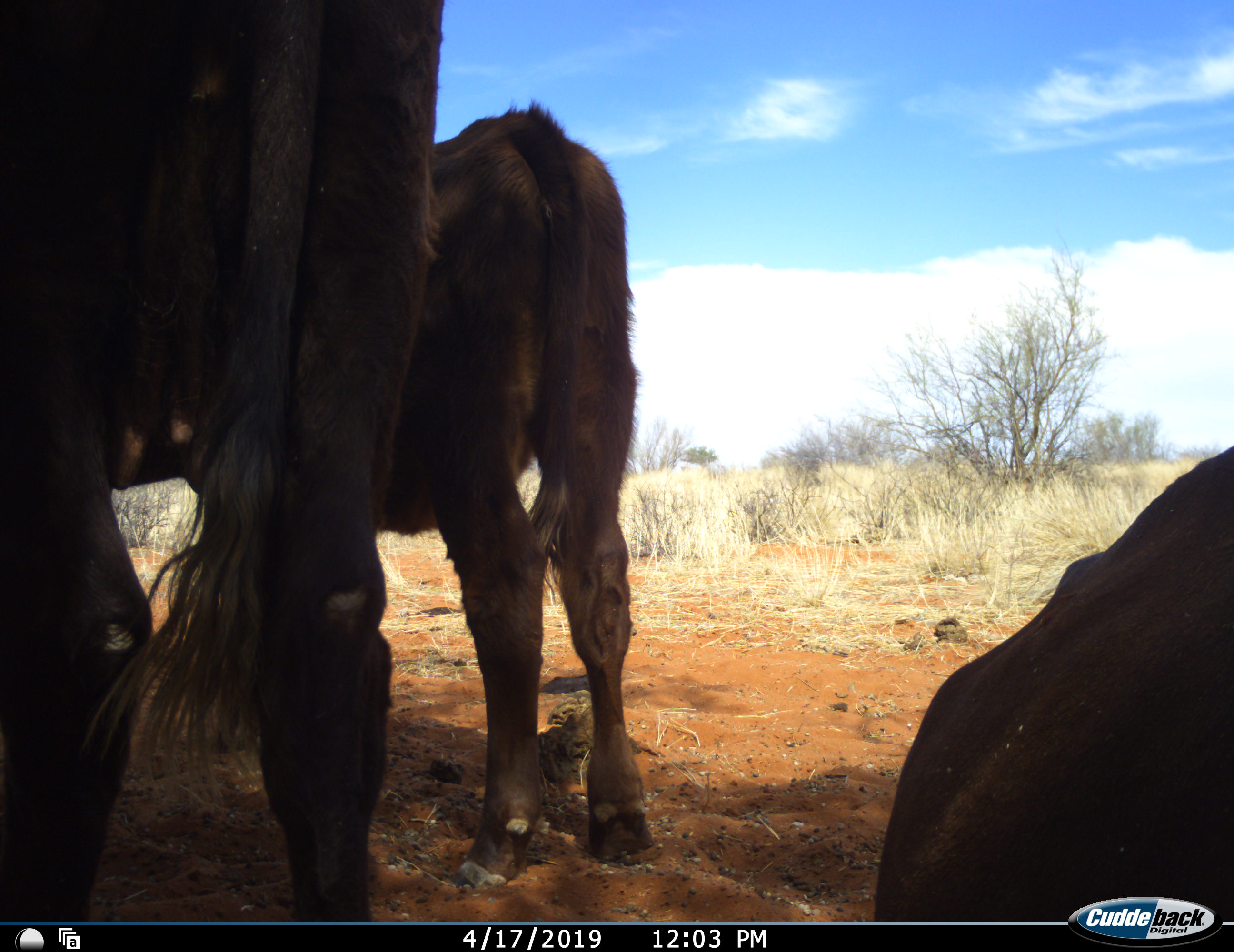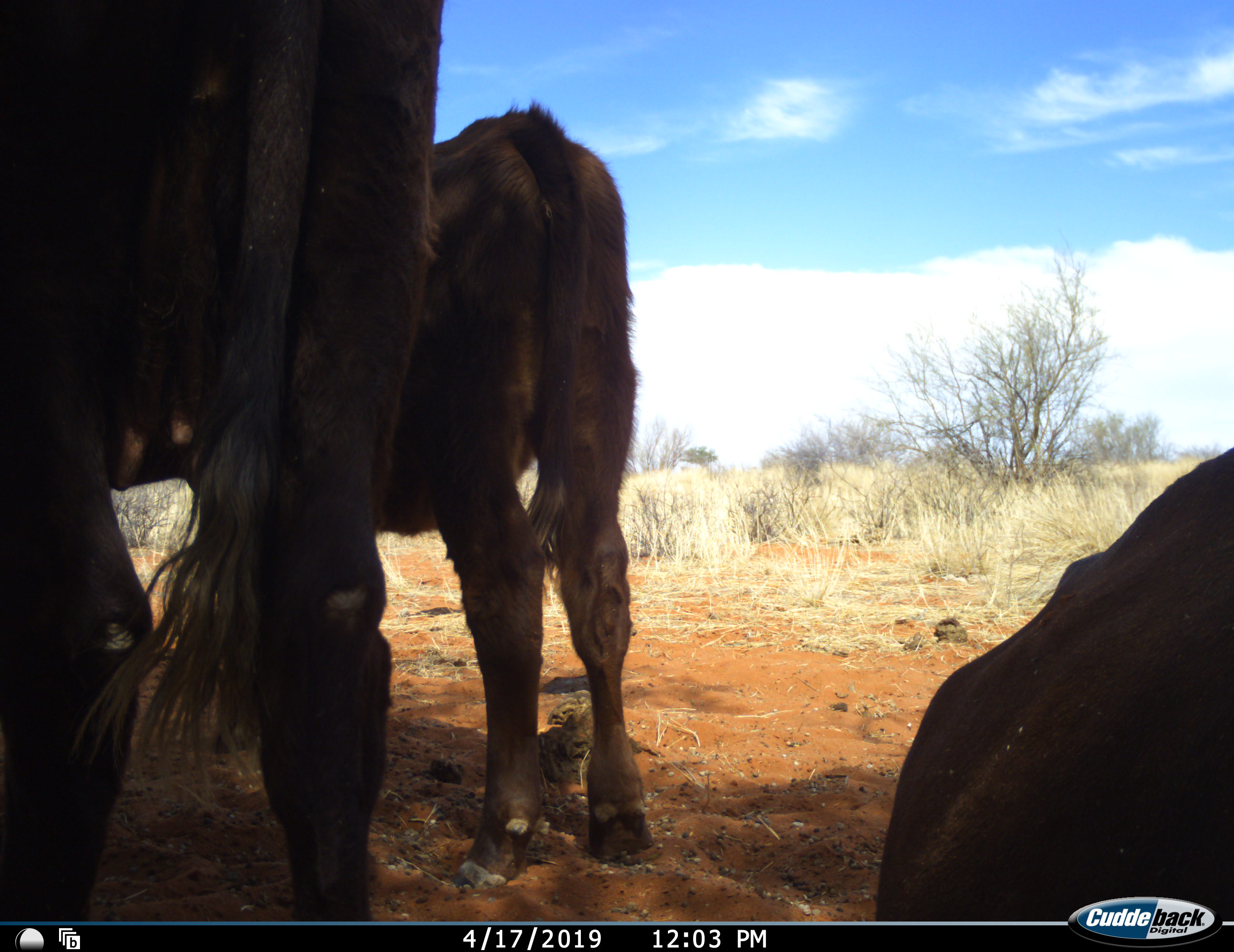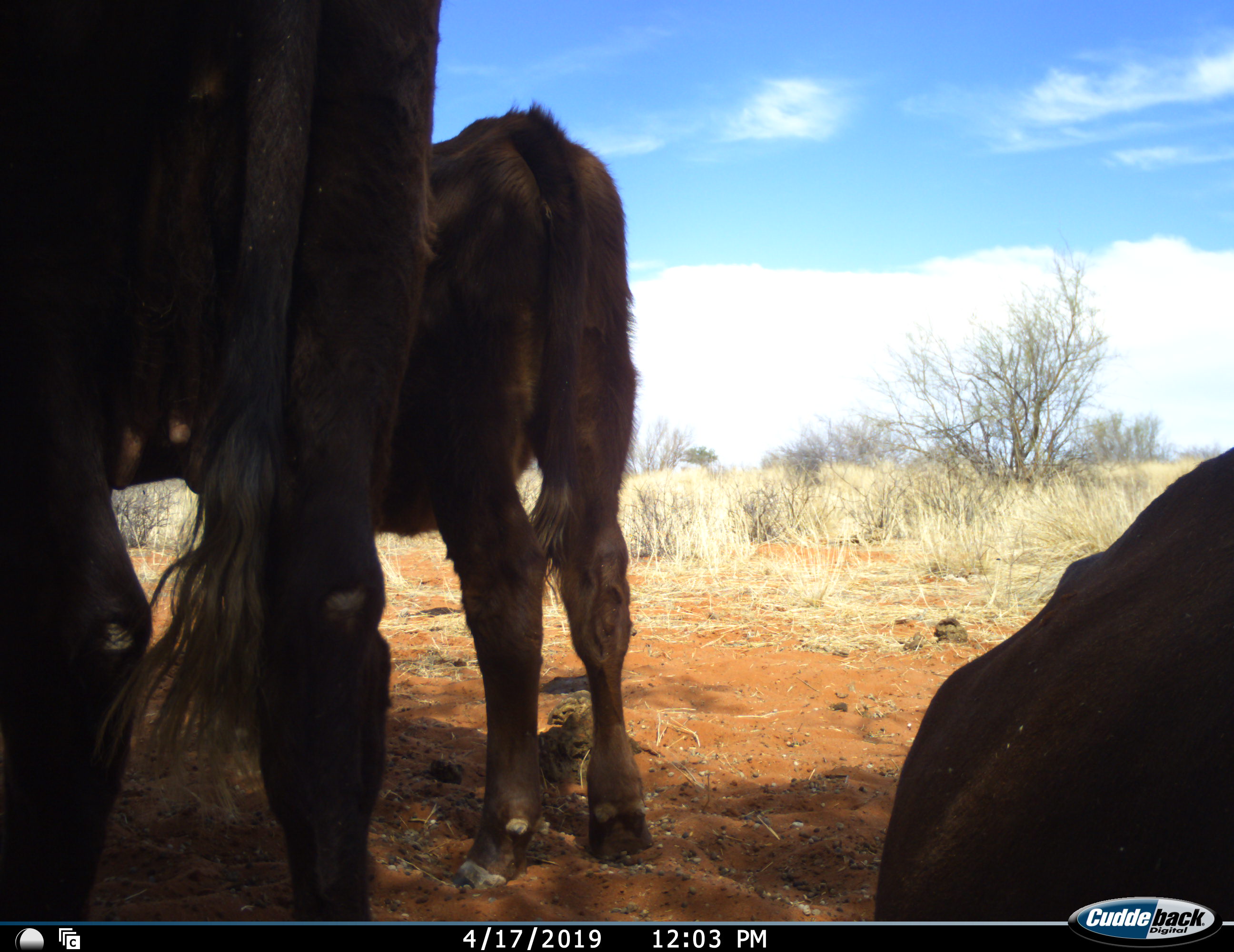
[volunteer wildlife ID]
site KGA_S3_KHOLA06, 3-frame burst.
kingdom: Animalia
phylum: Chordata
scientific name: Vertebrata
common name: domestic animal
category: domesticanimal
Domesticanimal (domestic animal) (Vertebrata), count 3. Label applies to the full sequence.